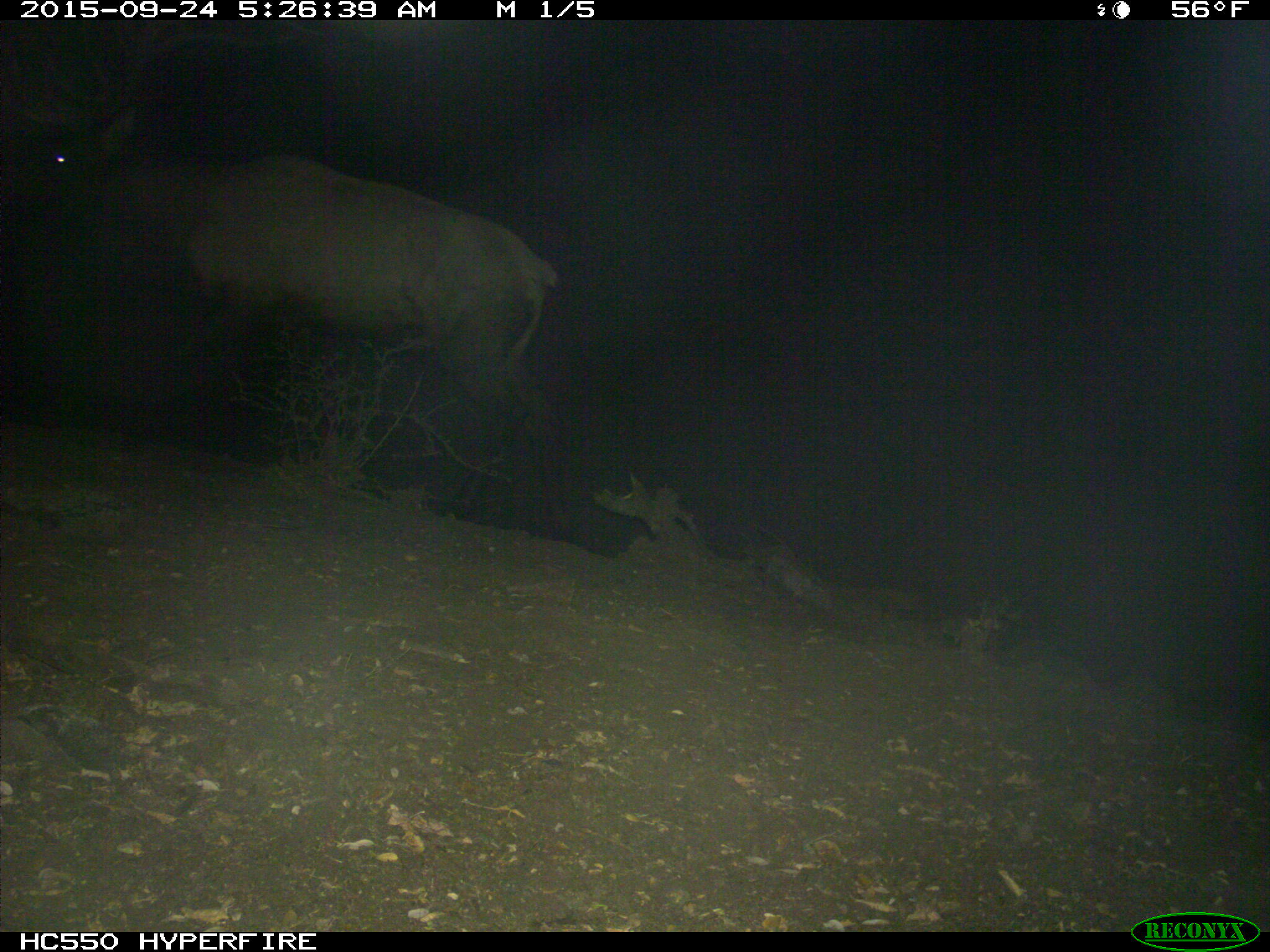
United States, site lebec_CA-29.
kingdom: Animalia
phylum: Chordata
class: Mammalia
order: Artiodactyla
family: Cervidae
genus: Cervus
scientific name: Cervus canadensis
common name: elk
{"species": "Cervus canadensis (elk)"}